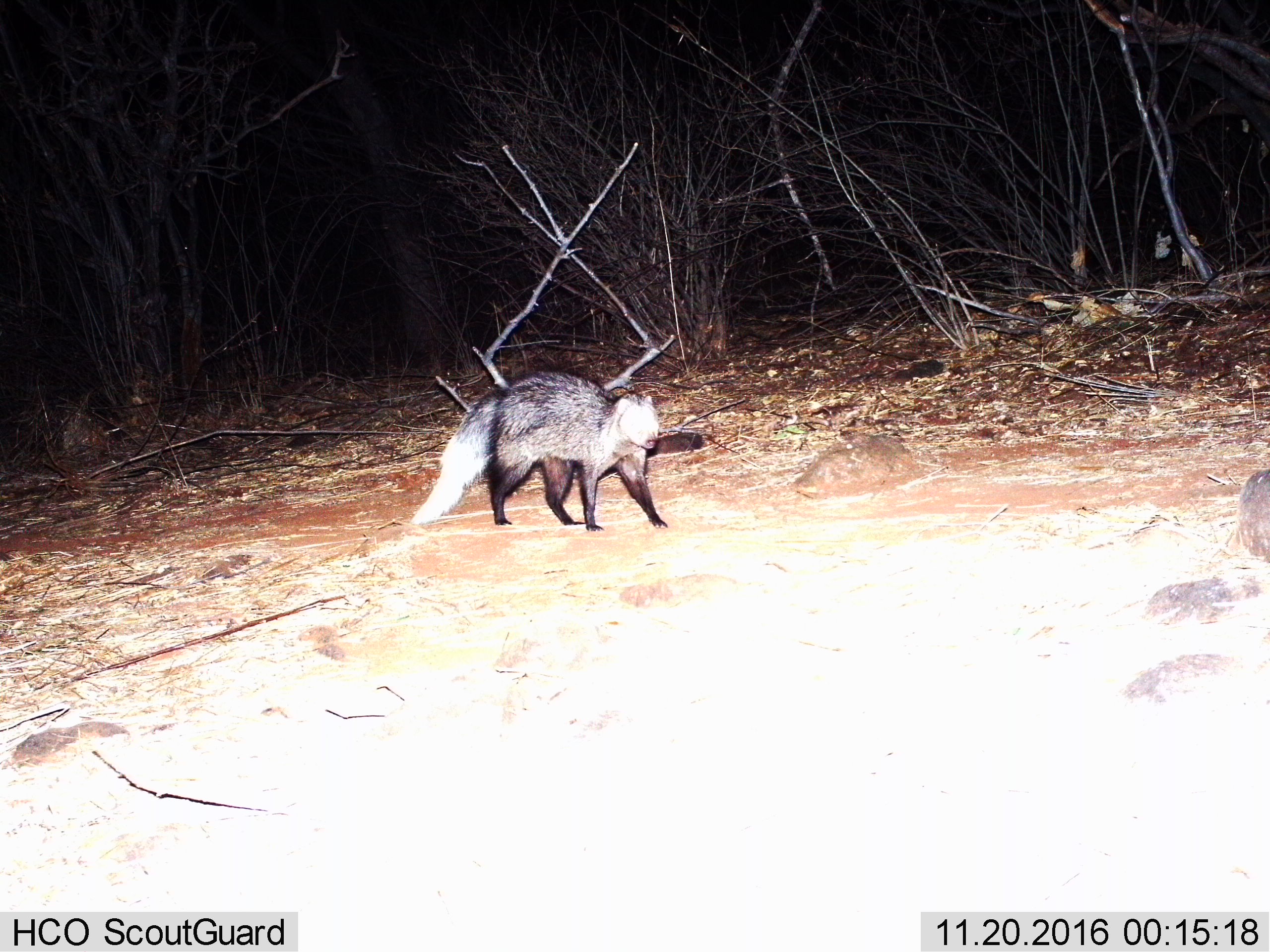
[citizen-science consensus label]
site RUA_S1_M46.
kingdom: Animalia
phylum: Chordata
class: Mammalia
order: Carnivora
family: Herpestidae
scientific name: Herpestidae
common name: mongoose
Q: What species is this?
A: Mongoose (Herpestidae).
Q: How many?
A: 1.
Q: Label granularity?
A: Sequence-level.